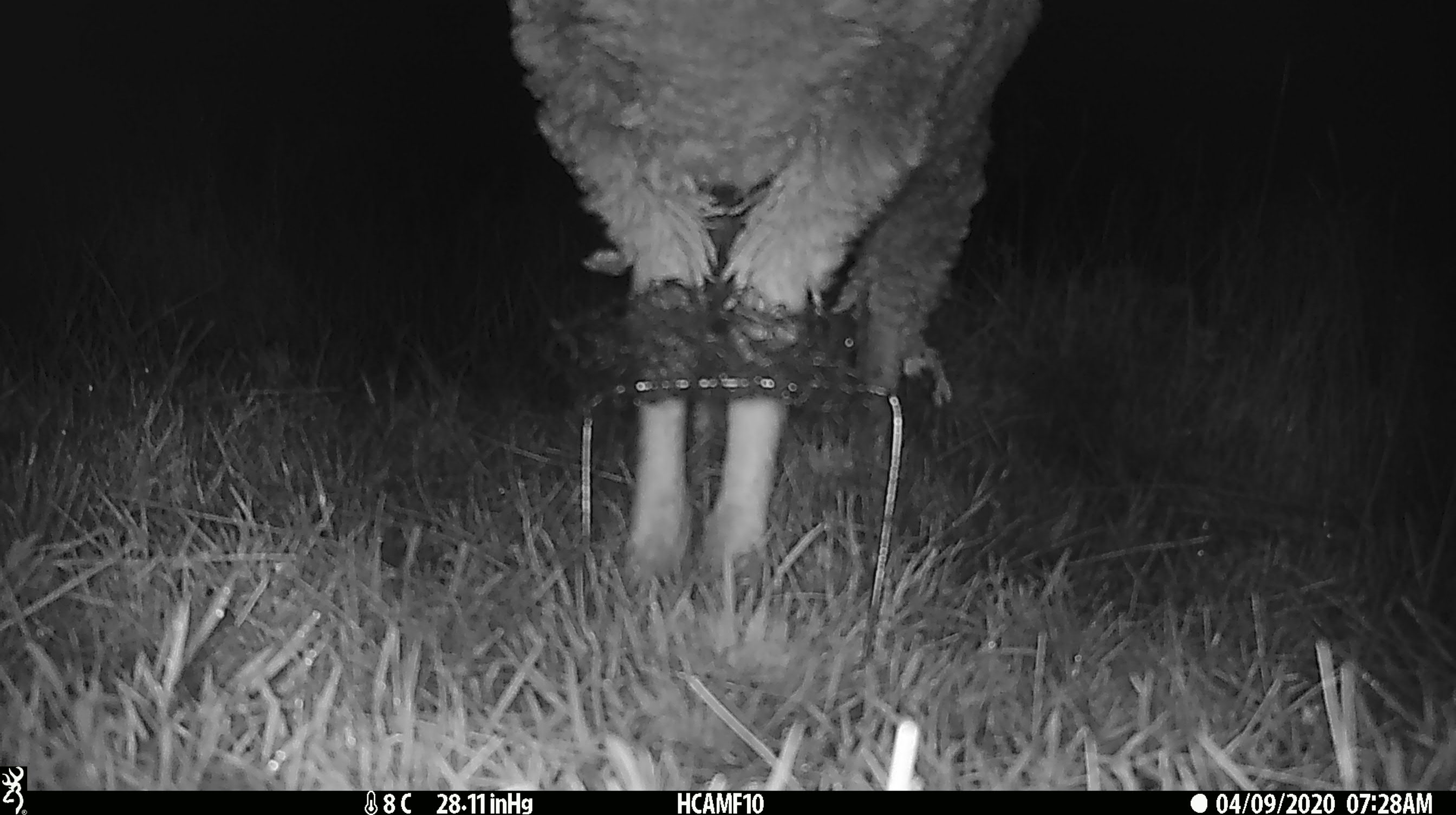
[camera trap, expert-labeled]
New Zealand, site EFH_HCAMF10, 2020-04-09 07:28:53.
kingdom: Animalia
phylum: Chordata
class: Mammalia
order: Artiodactyla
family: Bovidae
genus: Ovis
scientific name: Ovis aries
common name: domestic sheep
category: sheep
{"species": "sheep (domestic sheep) (Ovis aries)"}